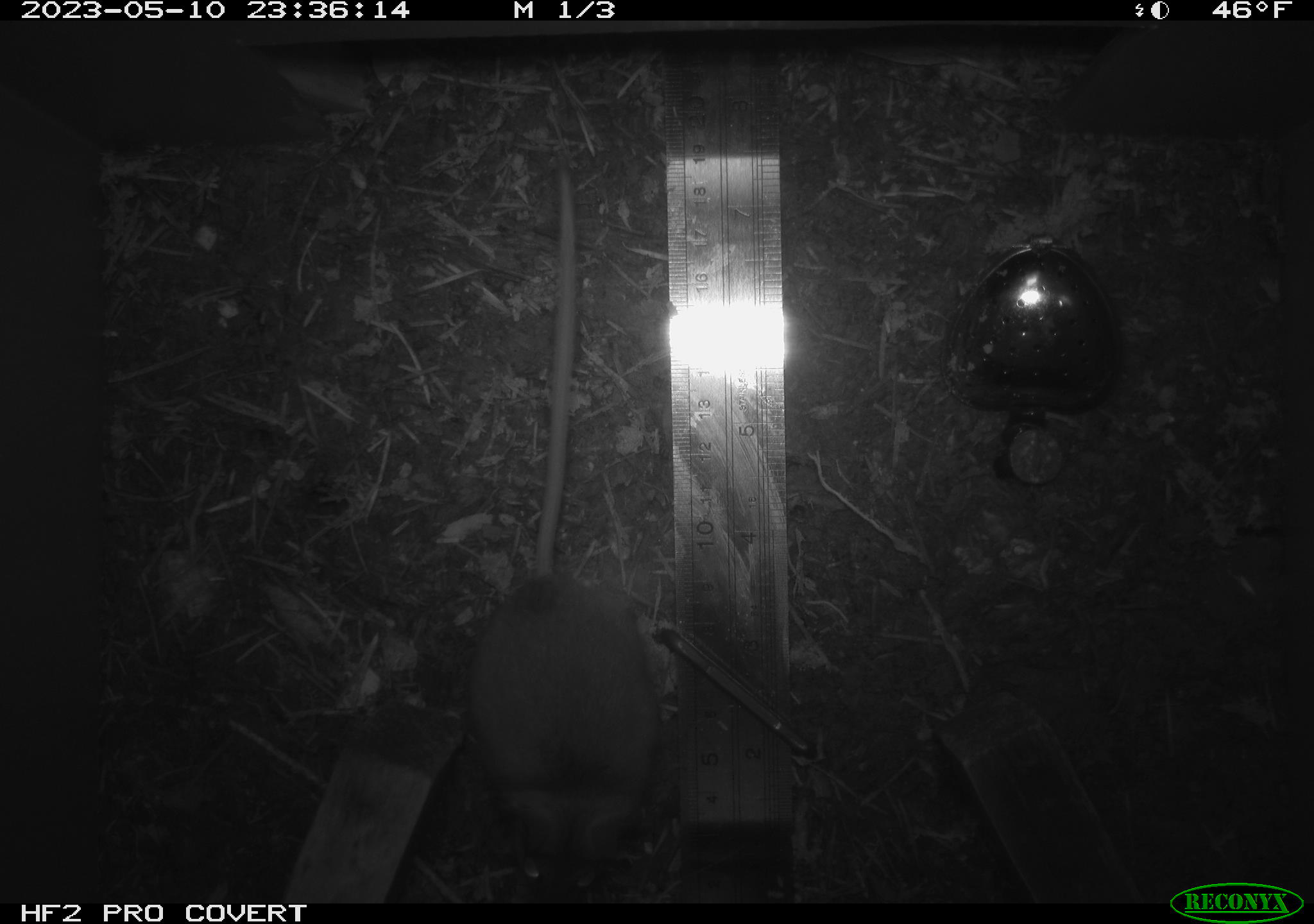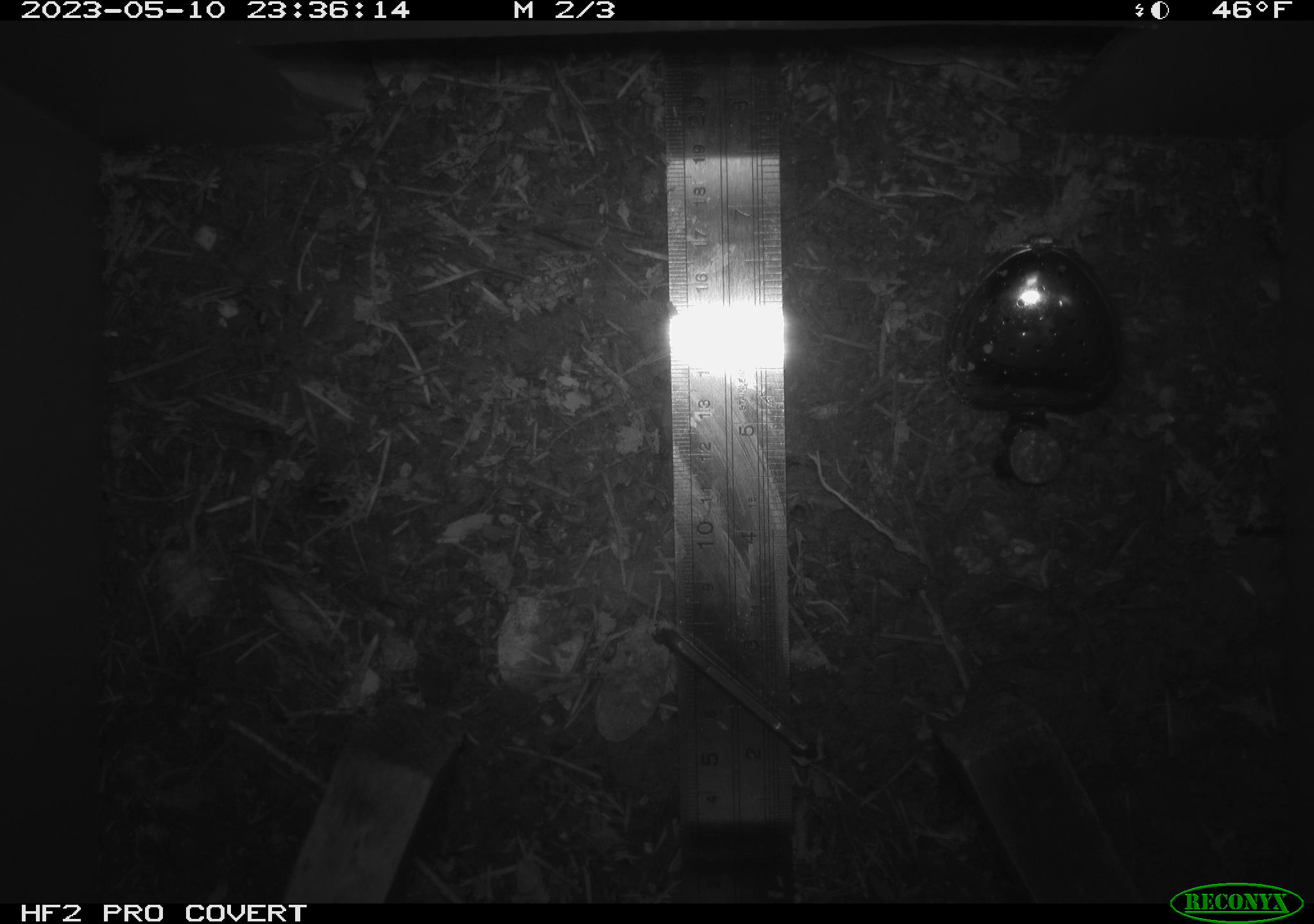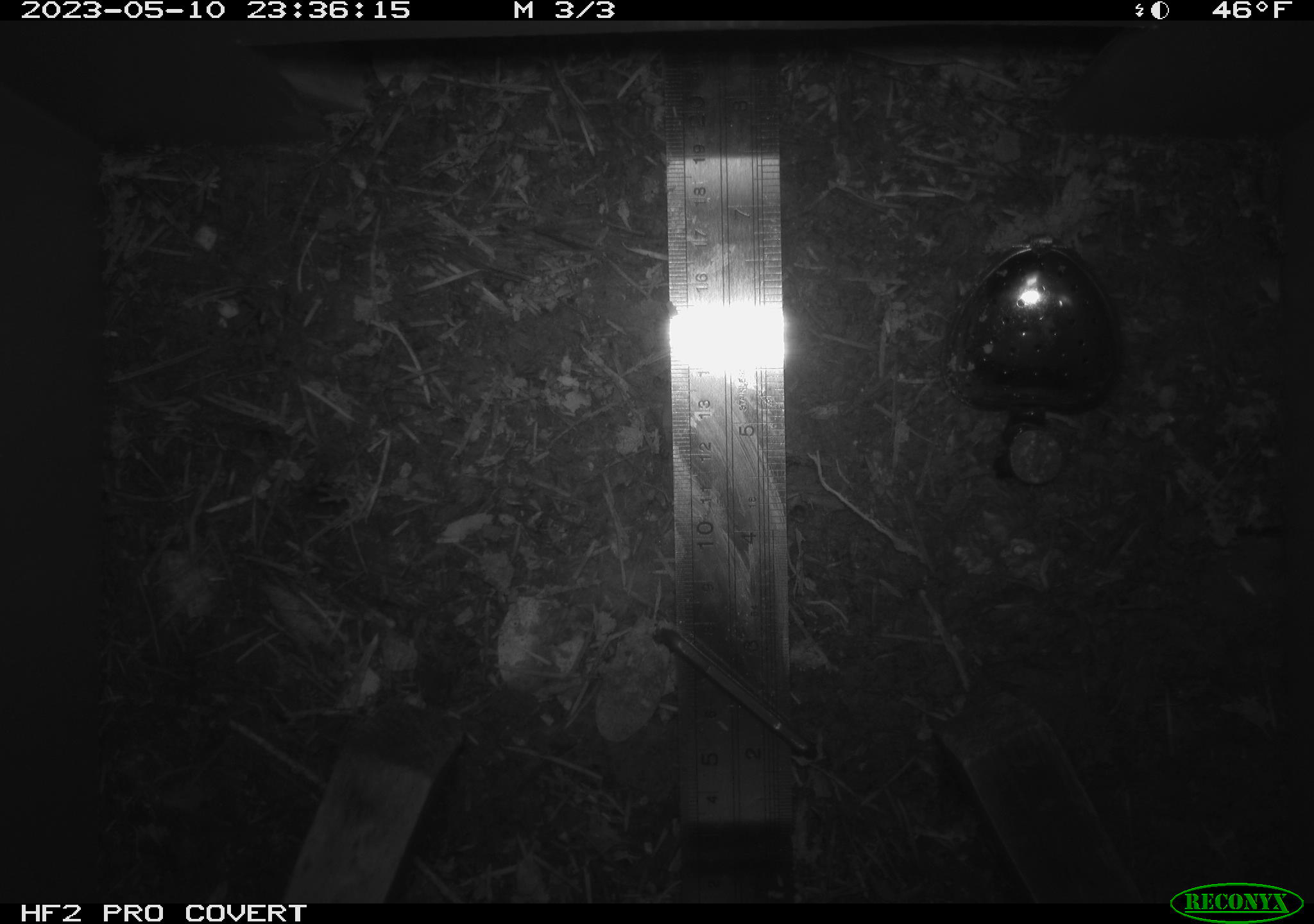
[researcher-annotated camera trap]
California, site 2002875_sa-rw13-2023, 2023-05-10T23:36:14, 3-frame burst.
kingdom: Animalia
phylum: Chordata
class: Mammalia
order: Rodentia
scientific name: Rodentia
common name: mouse species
Mouse species (Rodentia).